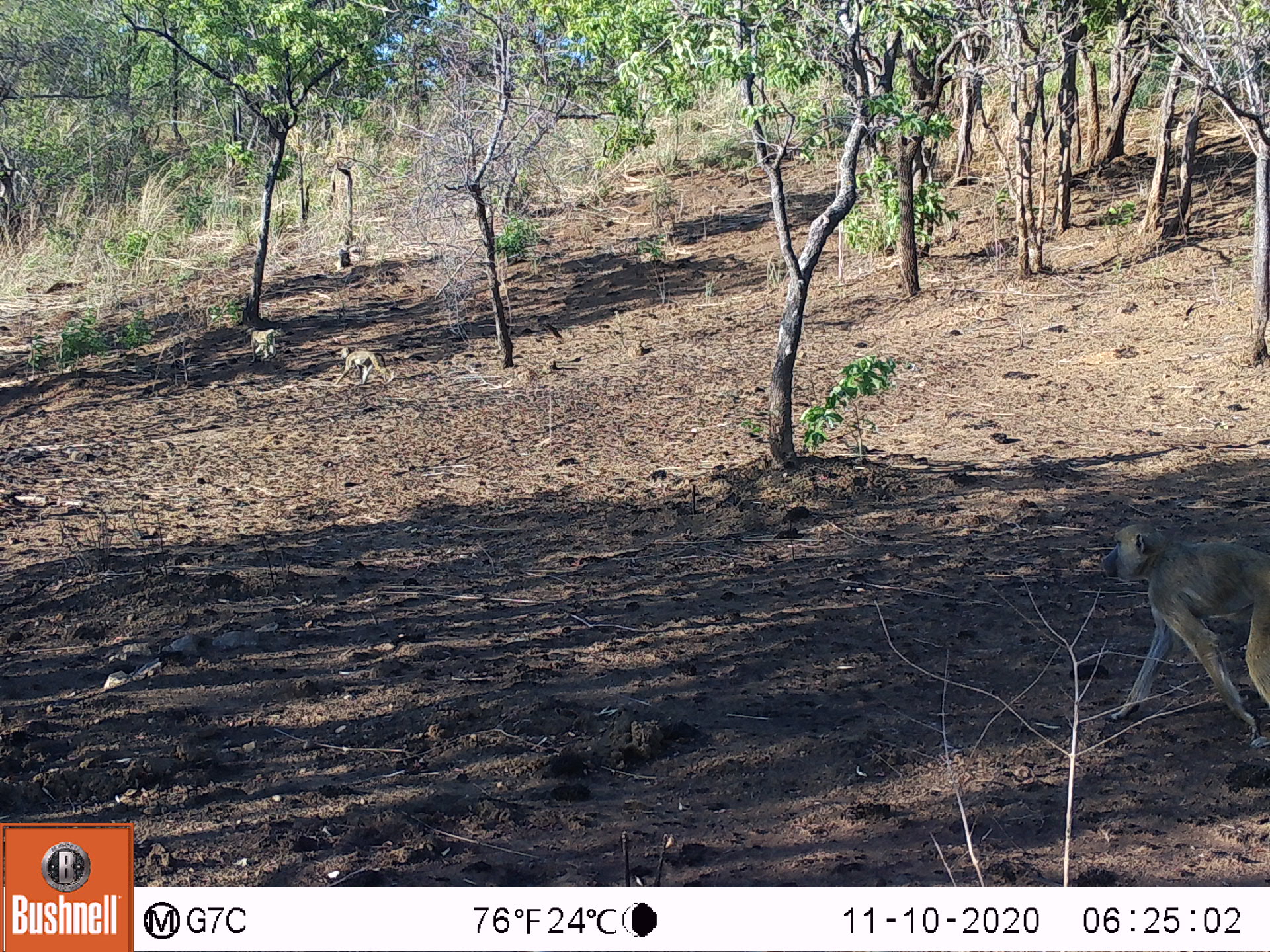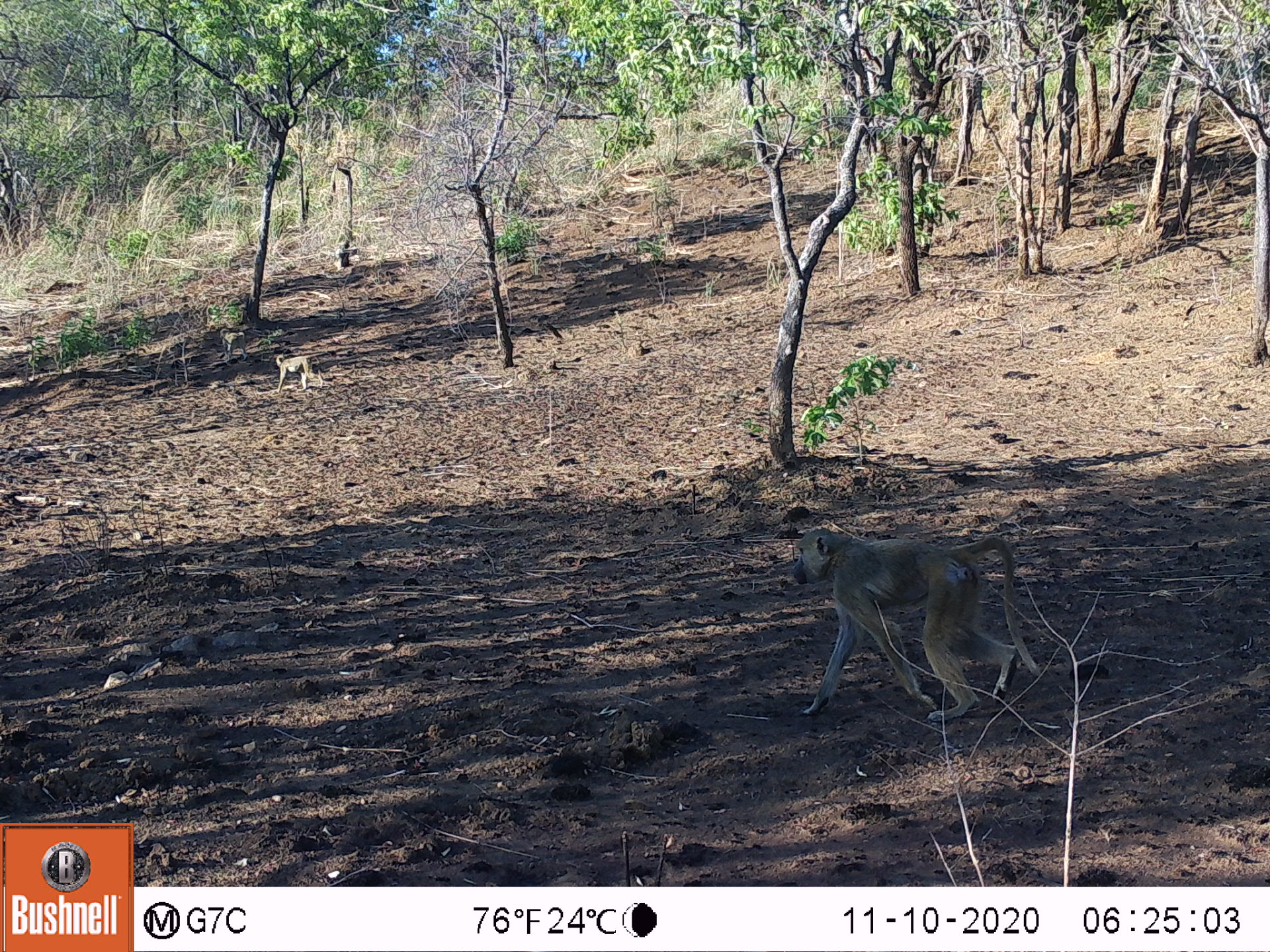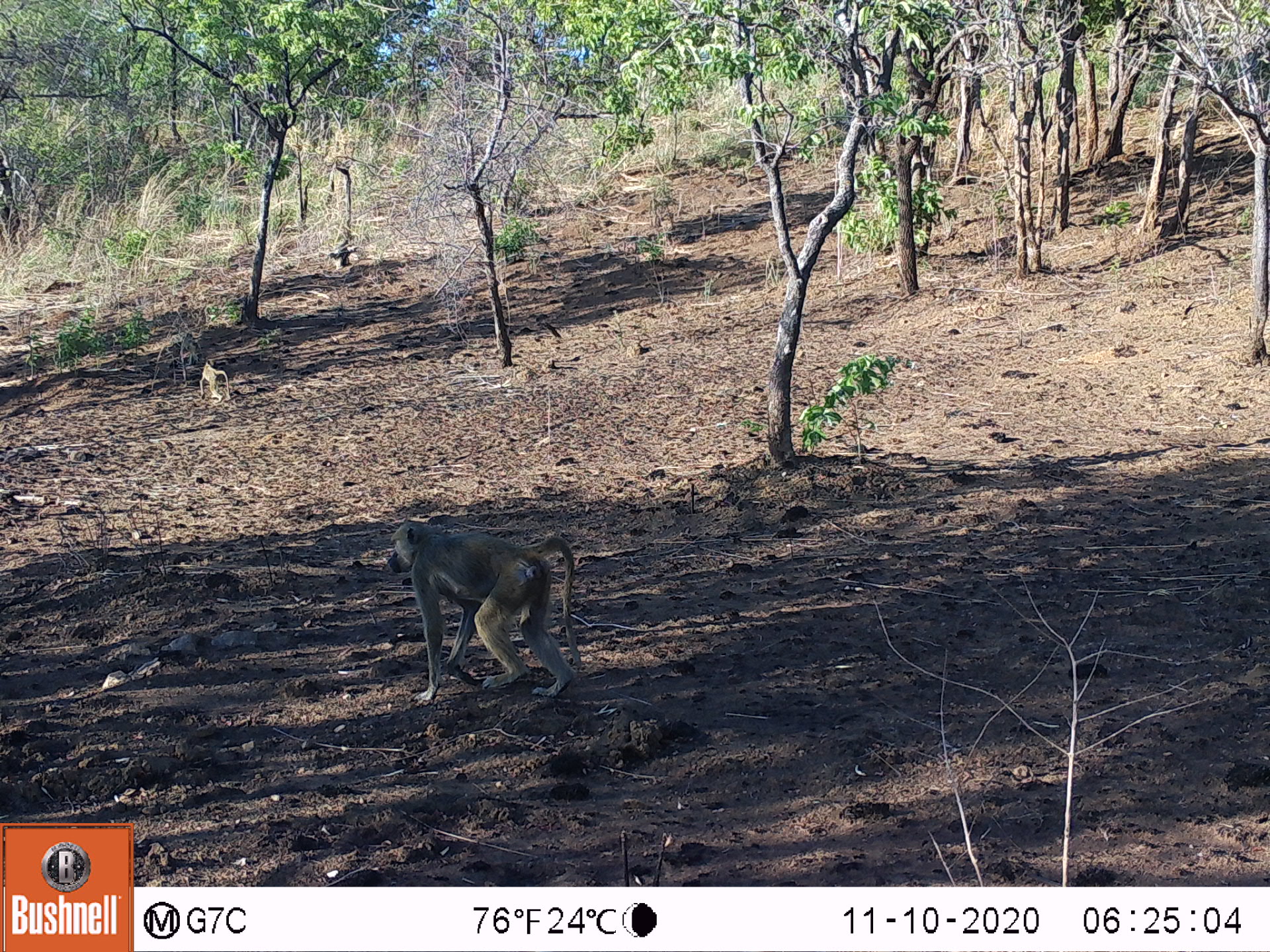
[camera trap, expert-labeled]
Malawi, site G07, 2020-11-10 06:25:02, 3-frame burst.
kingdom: Animalia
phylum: Chordata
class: Mammalia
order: Primates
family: Cercopithecidae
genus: Papio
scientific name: Papio cynocephalus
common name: yellow baboon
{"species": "yellow baboon (Papio cynocephalus)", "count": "3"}